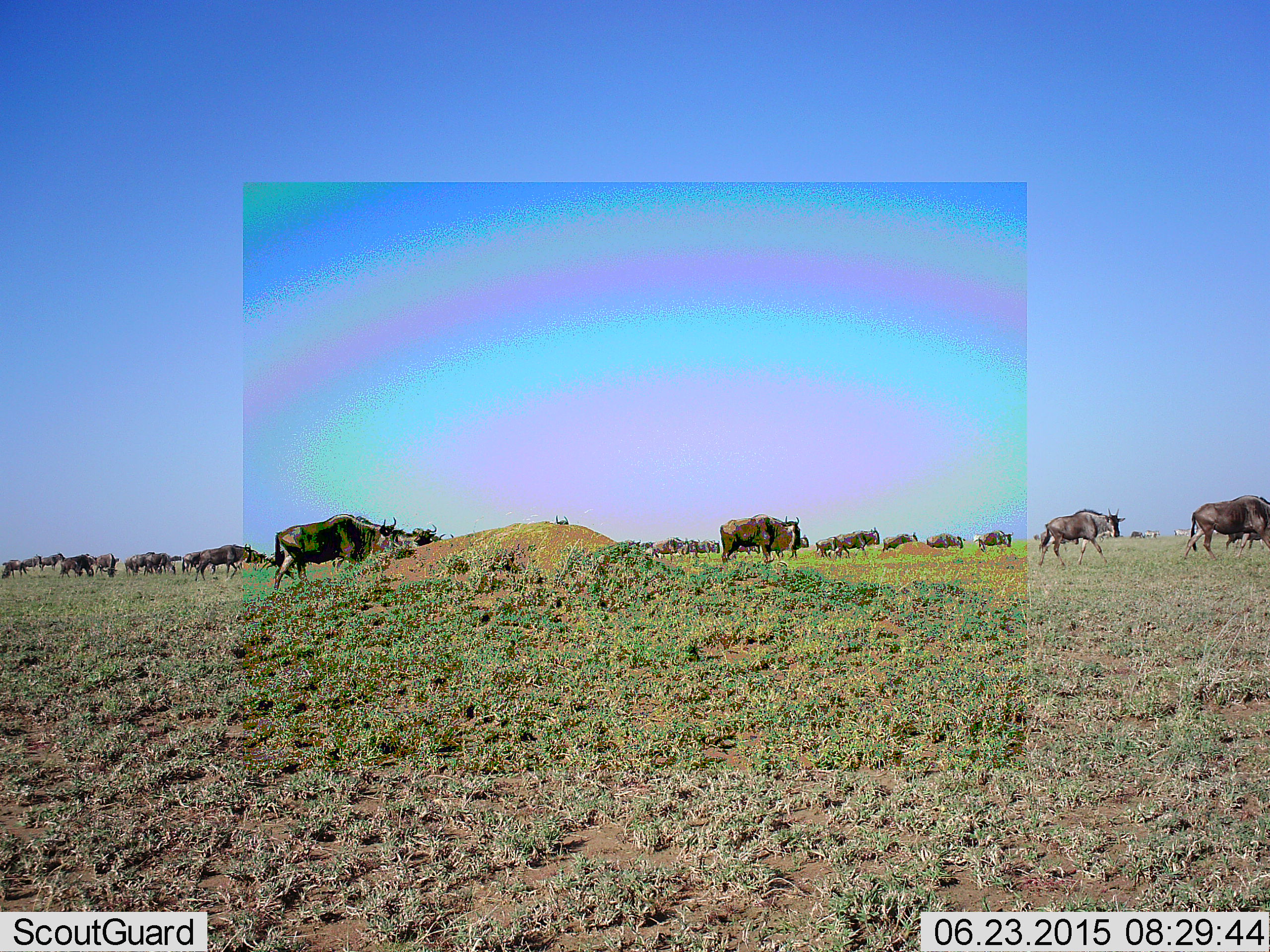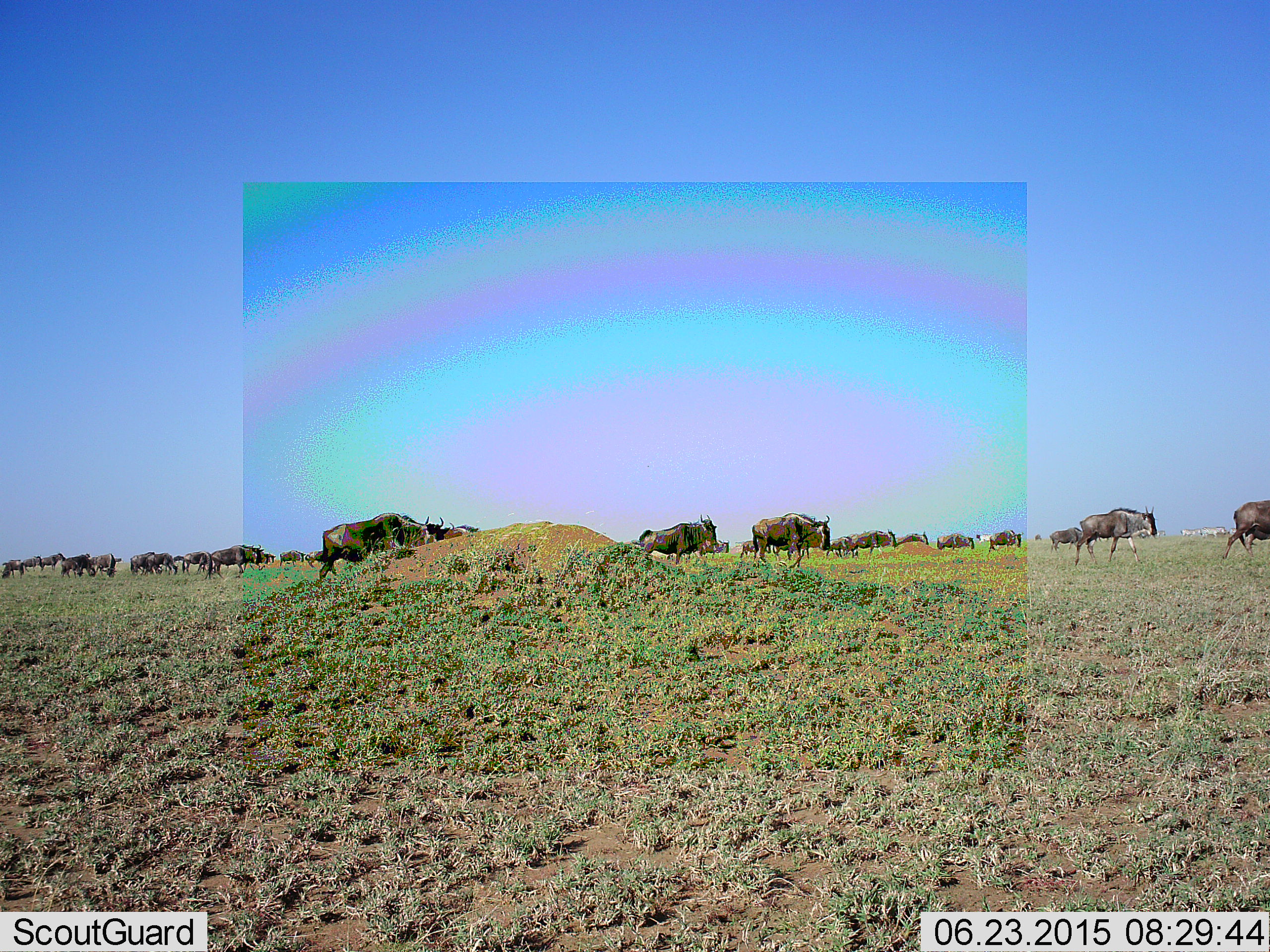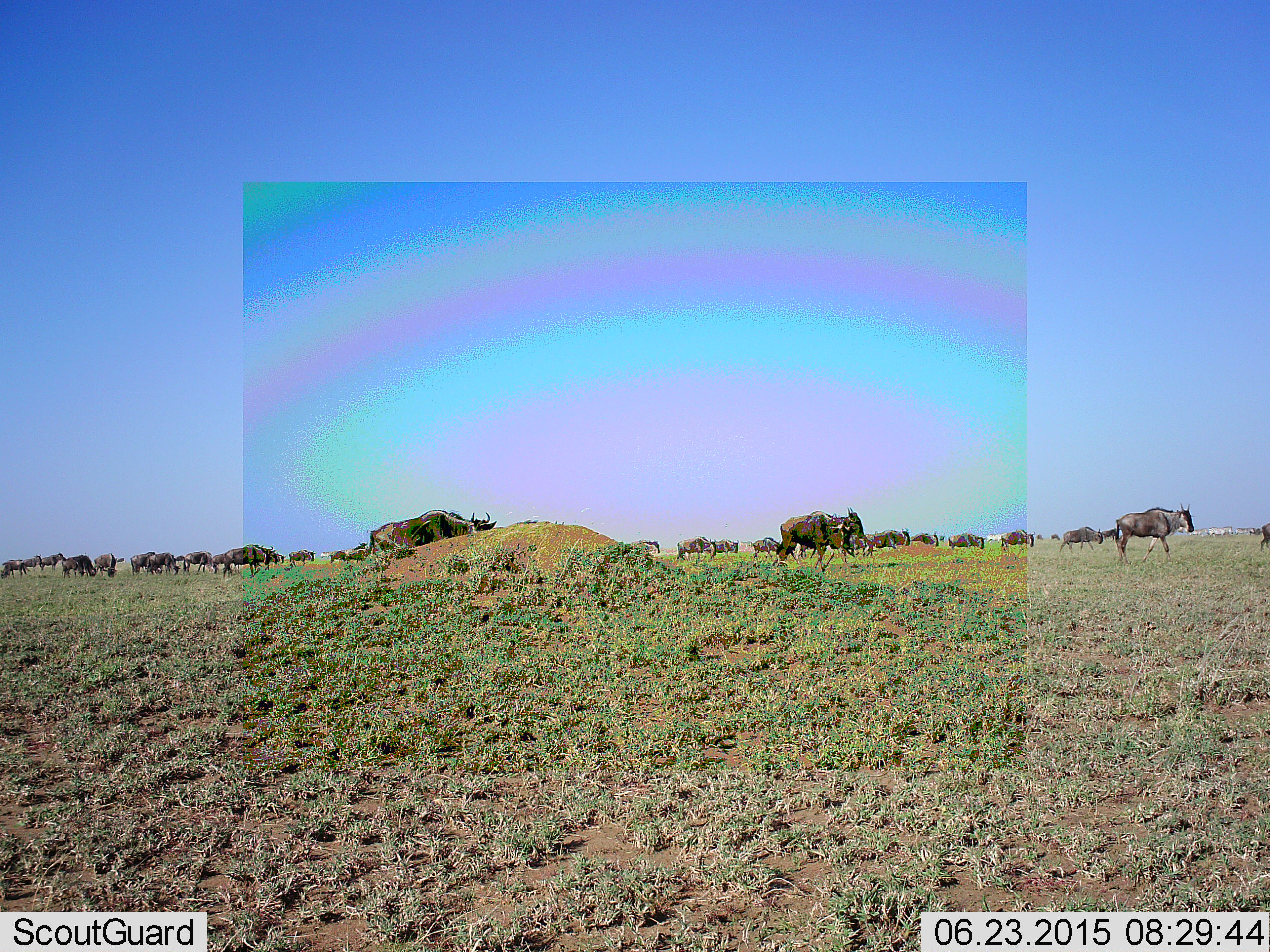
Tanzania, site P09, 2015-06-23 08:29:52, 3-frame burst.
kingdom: Animalia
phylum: Chordata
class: Mammalia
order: Artiodactyla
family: Bovidae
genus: Connochaetes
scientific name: Connochaetes taurinus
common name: blue wildebeest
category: wildebeest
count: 11-50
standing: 8%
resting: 0%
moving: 100%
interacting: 0%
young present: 0%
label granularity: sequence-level